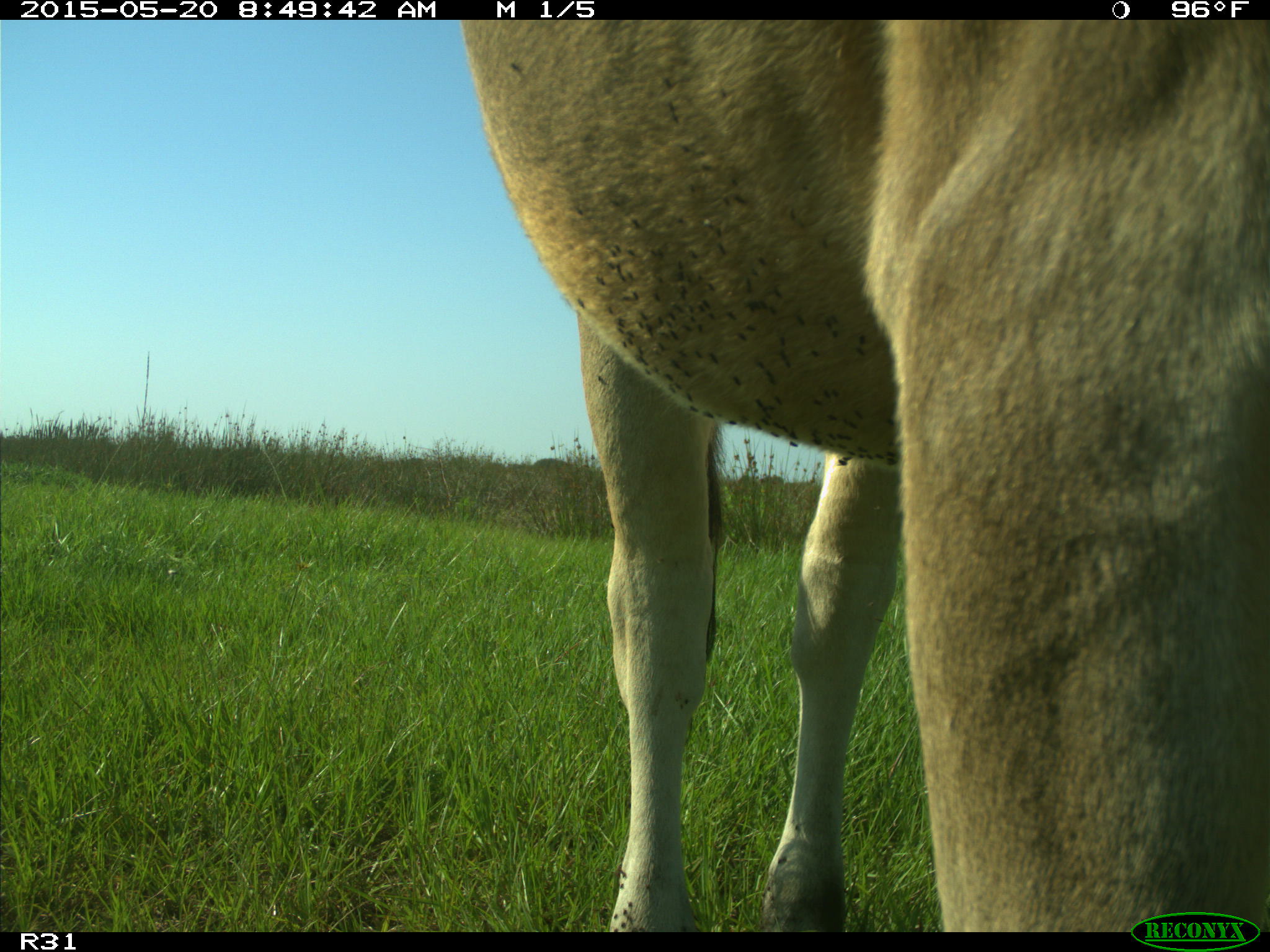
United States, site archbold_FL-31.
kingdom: Animalia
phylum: Chordata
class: Mammalia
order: Artiodactyla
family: Bovidae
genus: Bos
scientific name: Bos taurus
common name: domestic cow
Bos taurus (domestic cow).